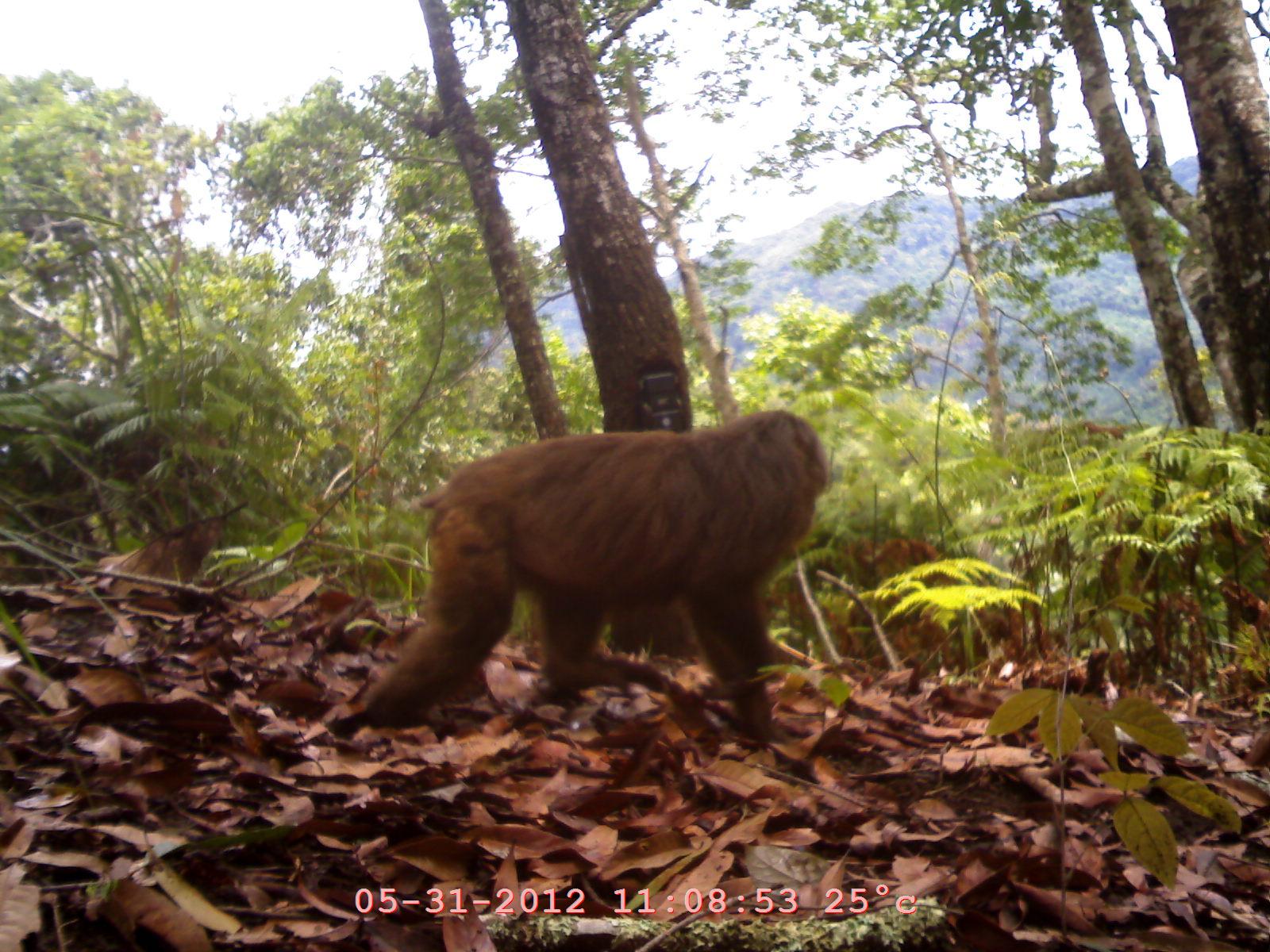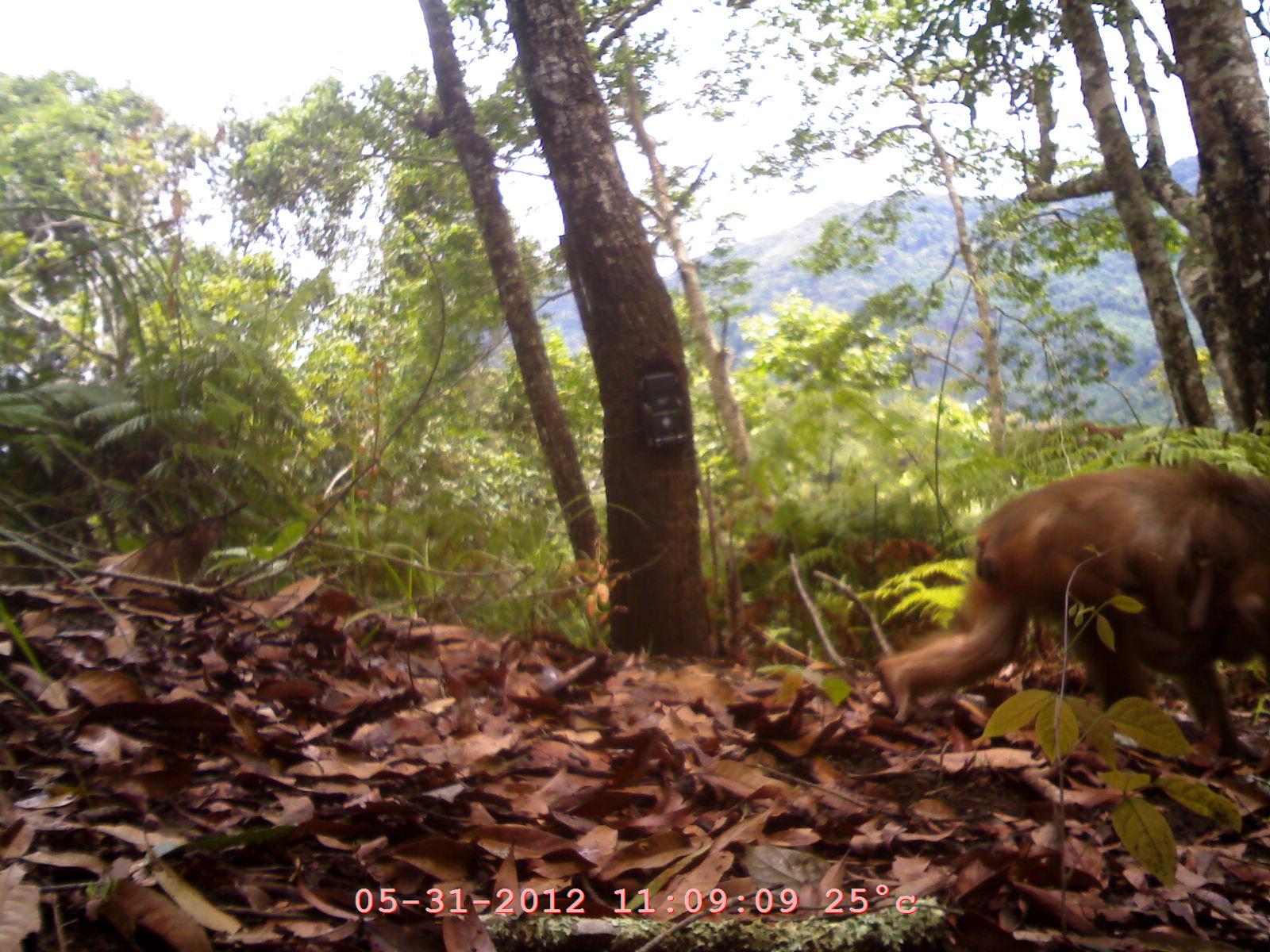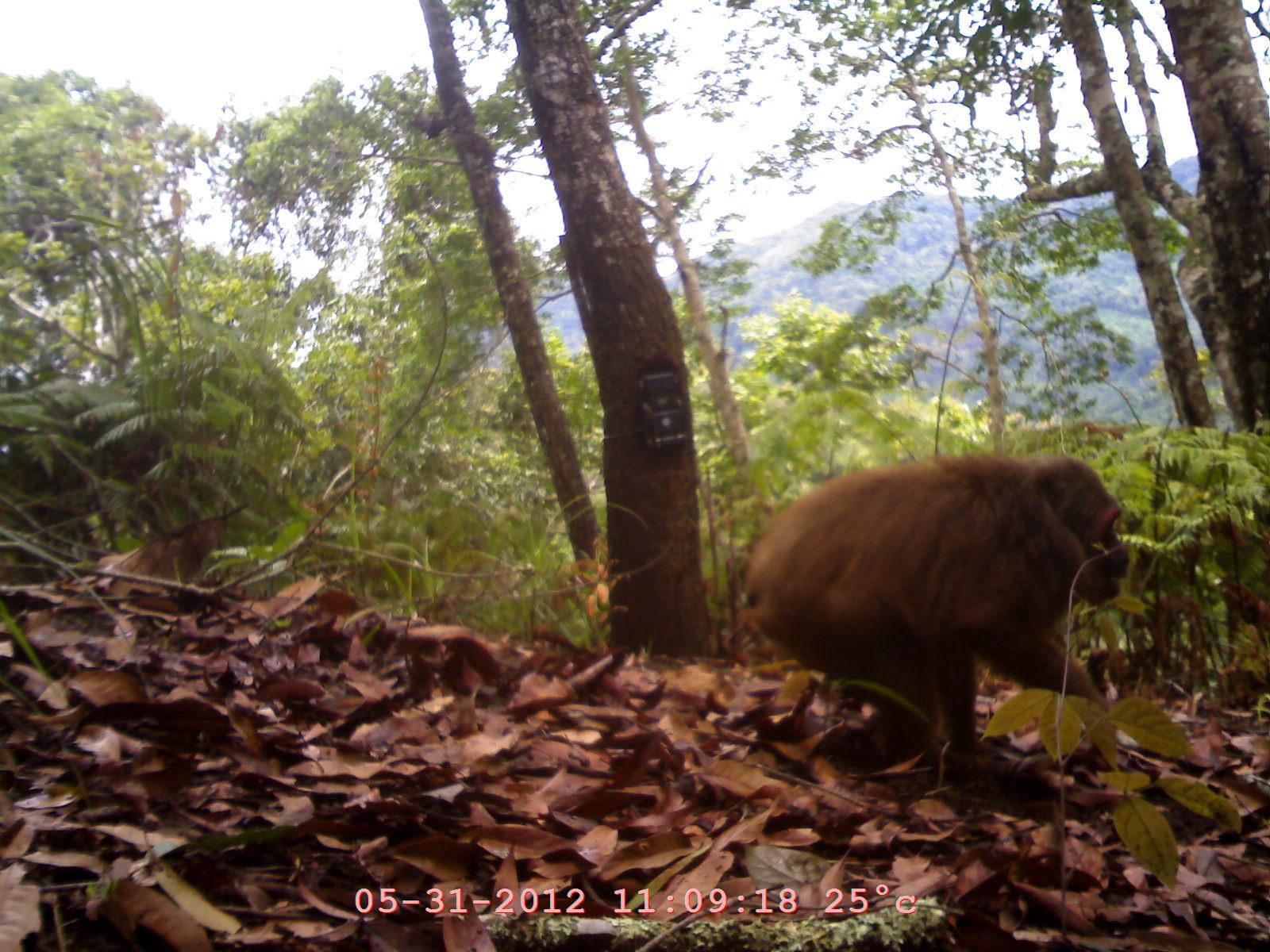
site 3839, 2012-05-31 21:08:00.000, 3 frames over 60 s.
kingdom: Animalia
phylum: Chordata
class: Mammalia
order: Primates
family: Cercopithecidae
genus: Macaca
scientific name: Macaca arctoides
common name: stump-tailed macaque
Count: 1.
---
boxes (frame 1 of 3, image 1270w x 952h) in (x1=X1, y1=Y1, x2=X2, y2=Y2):
macaca arctoides: (x1=359, y1=411, x2=830, y2=754)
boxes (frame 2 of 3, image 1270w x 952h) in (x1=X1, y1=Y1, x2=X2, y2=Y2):
macaca arctoides: (x1=875, y1=460, x2=1269, y2=756)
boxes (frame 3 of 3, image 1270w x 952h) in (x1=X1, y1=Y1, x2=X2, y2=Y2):
macaca arctoides: (x1=742, y1=455, x2=1134, y2=768)